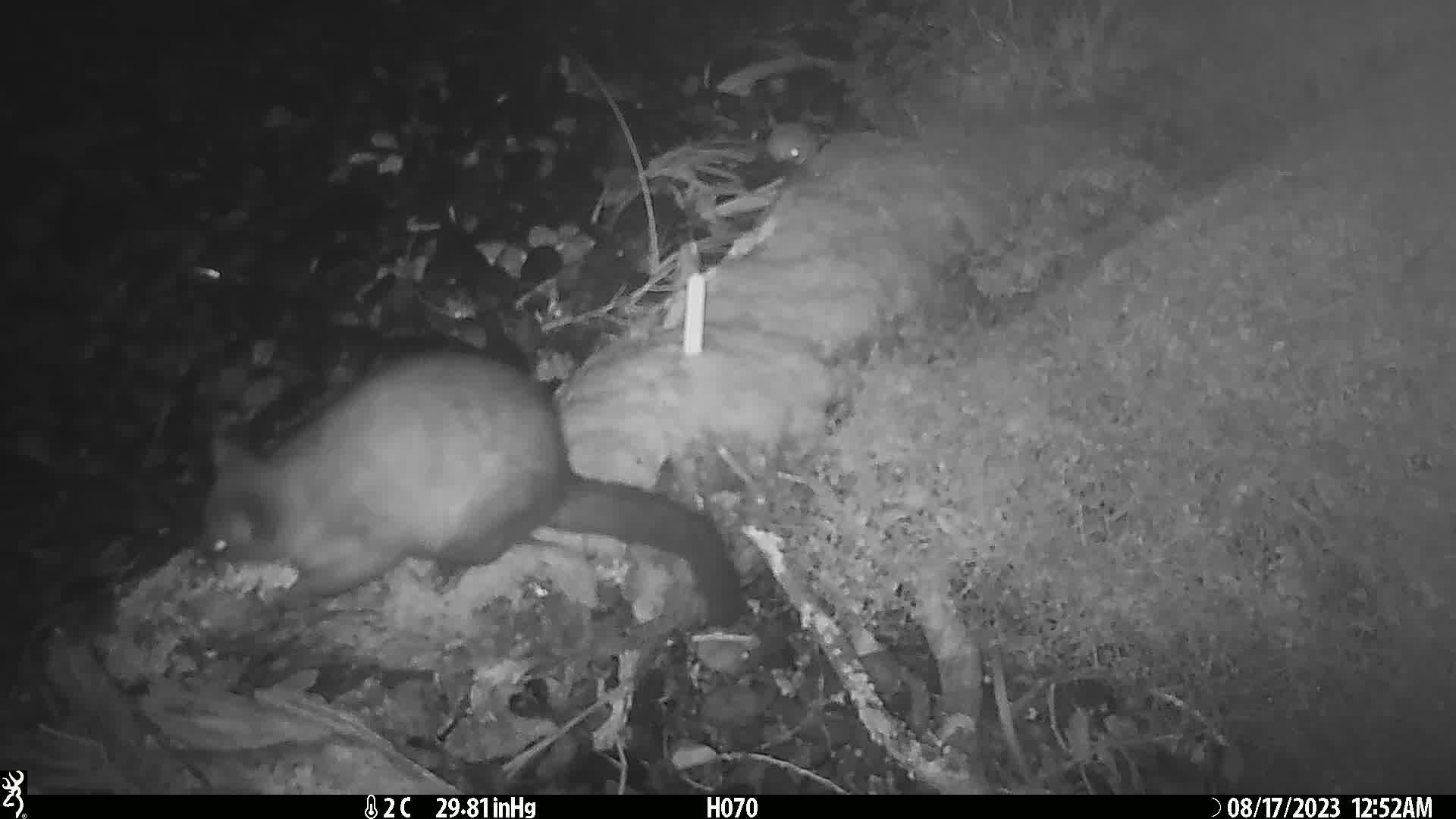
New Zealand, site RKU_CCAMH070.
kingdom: Animalia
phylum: Chordata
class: Mammalia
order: Diprotodontia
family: Phalangeridae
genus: Trichosurus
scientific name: Trichosurus vulpecula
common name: common brushtail possum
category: possum